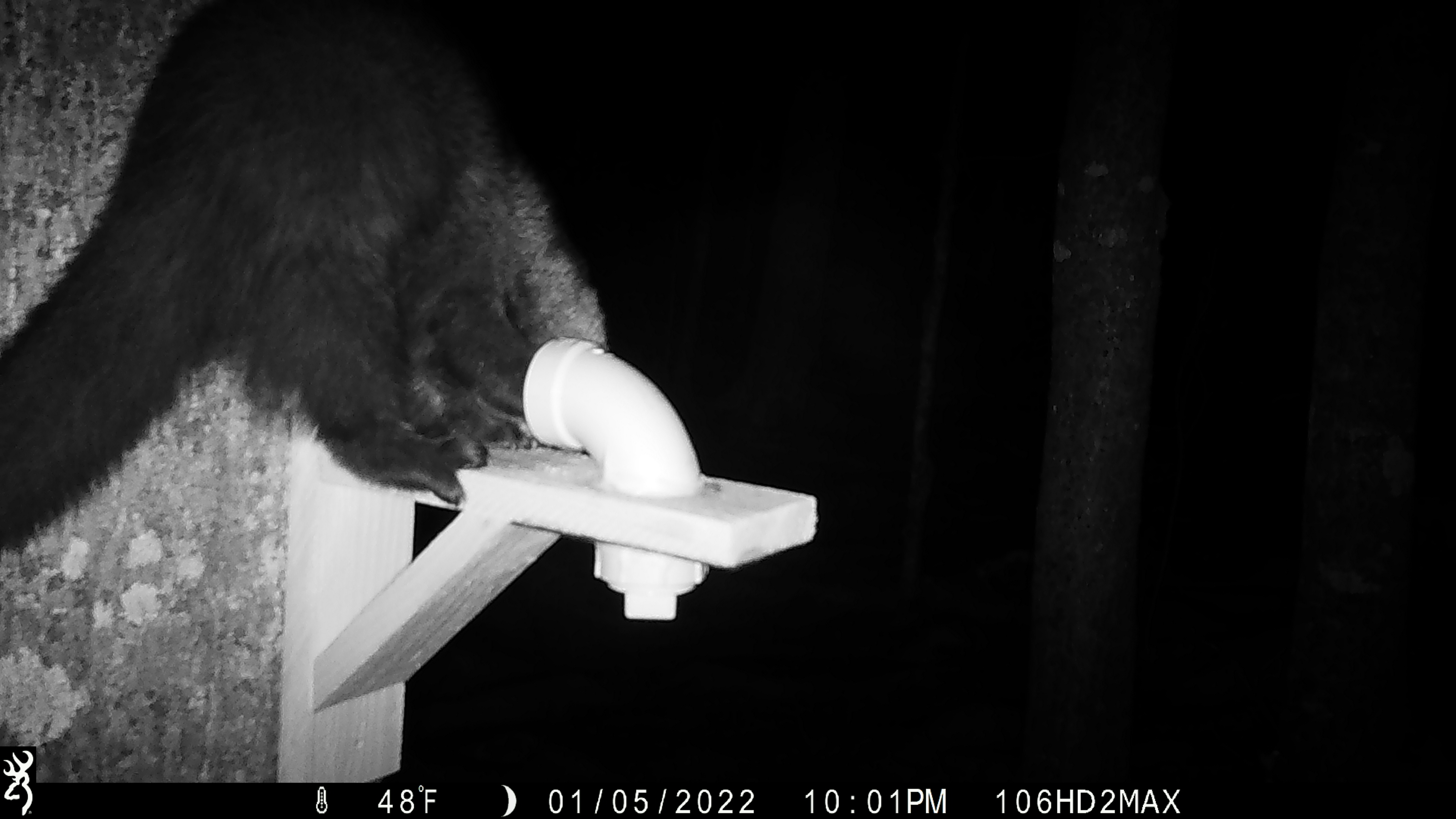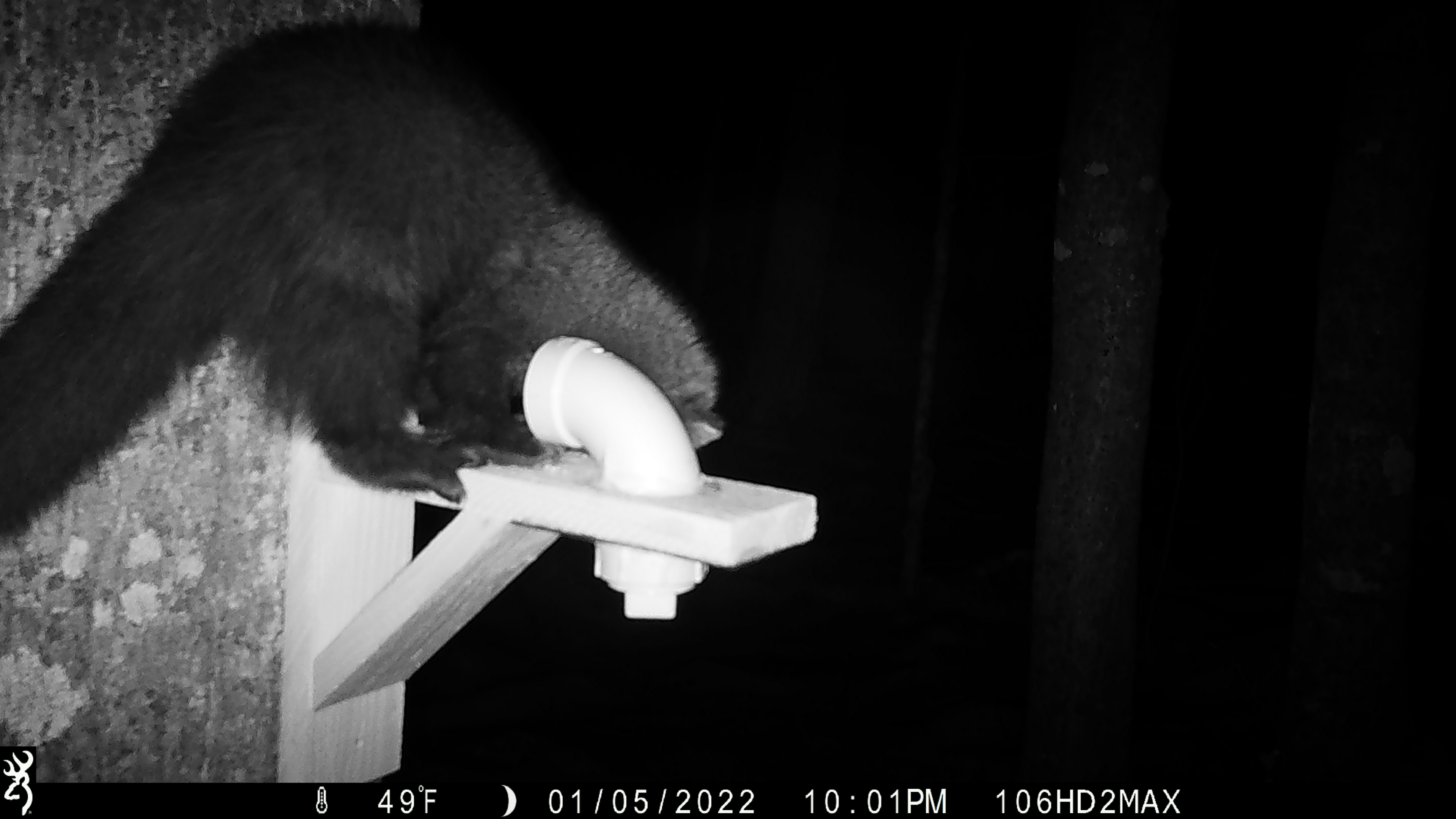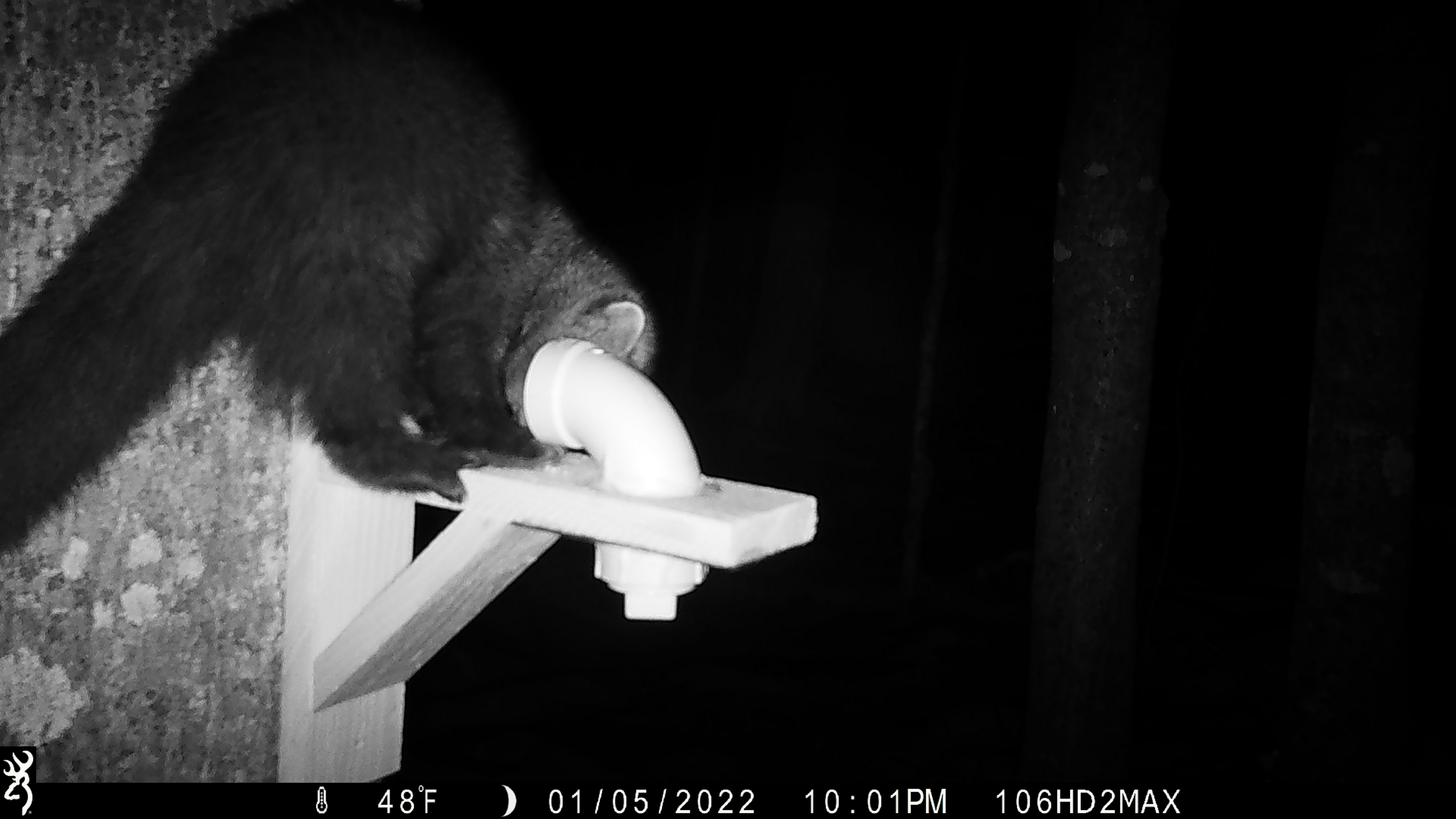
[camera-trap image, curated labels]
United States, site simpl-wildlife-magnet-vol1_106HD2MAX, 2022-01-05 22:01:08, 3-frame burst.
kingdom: Animalia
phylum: Chordata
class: Mammalia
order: Carnivora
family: Mustelidae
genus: Pekania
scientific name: Pekania pennanti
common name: fisher